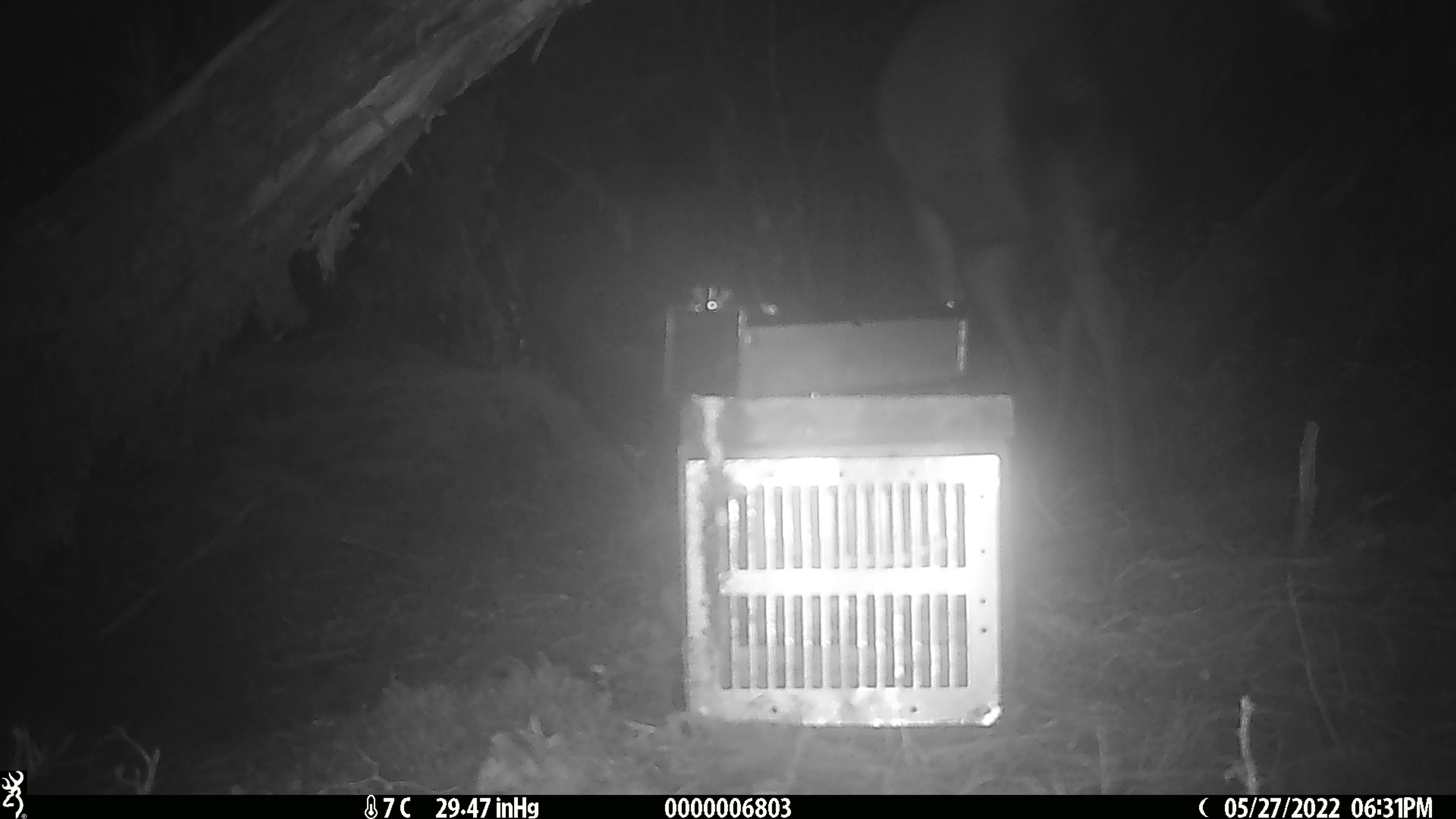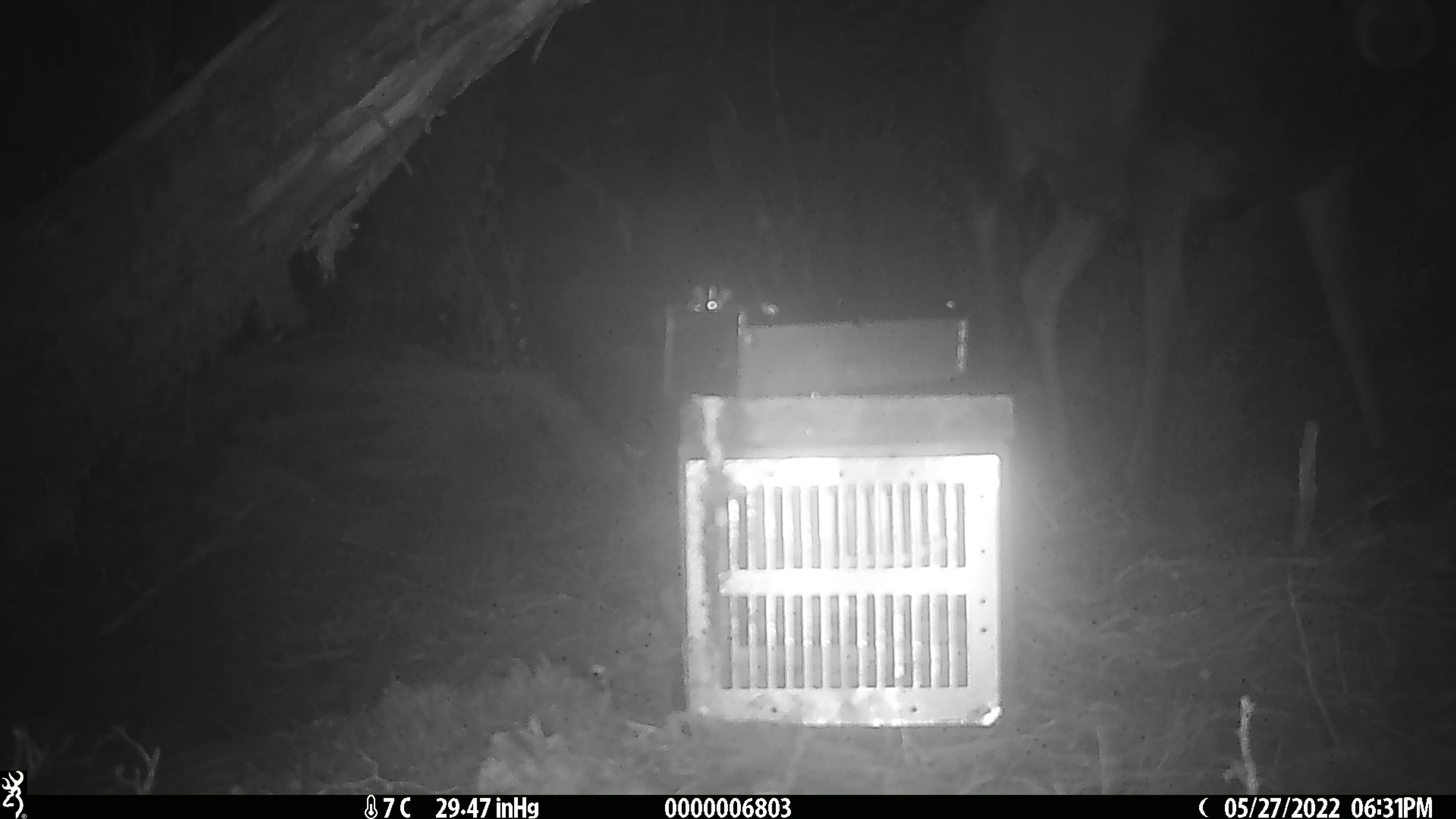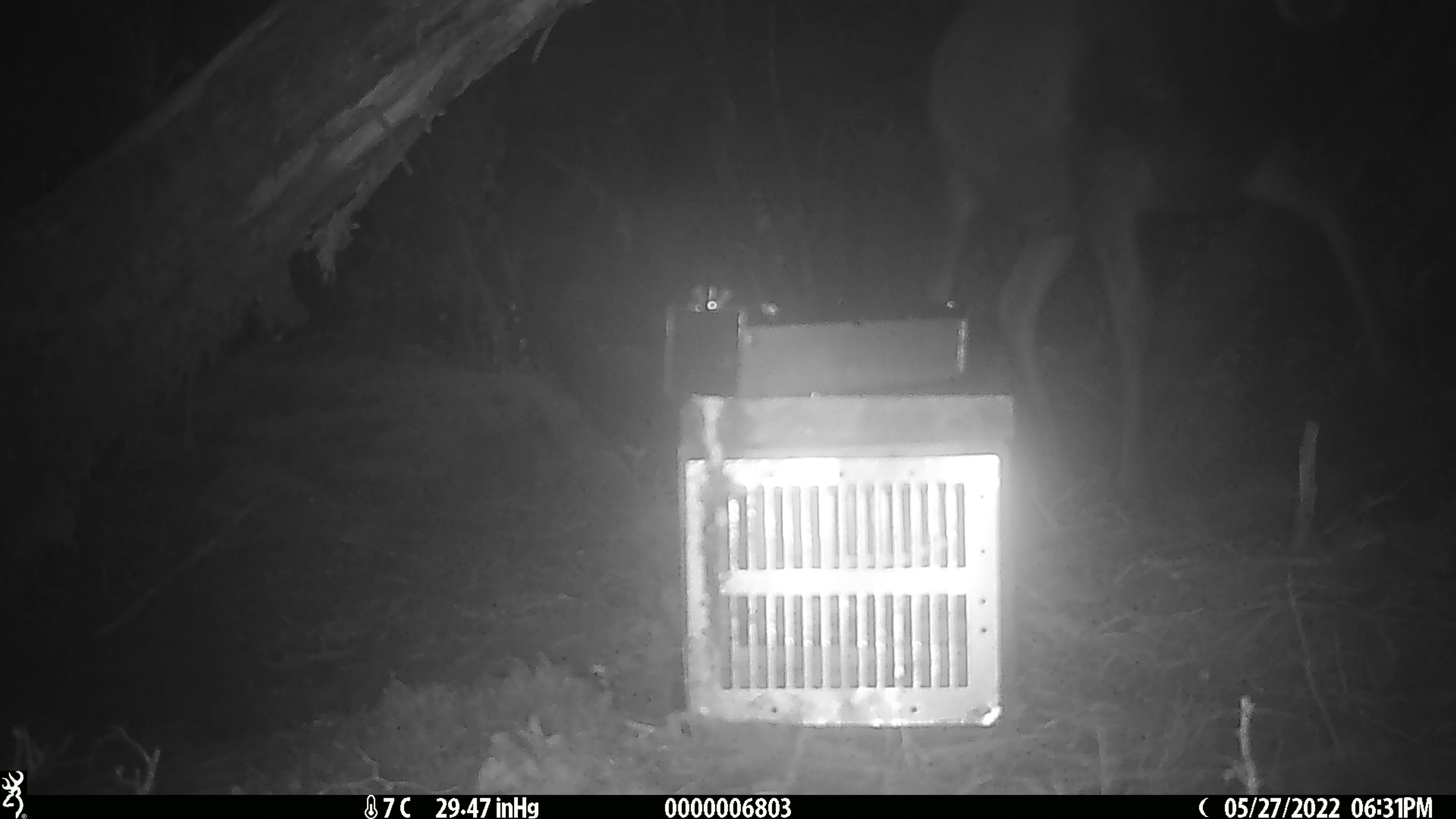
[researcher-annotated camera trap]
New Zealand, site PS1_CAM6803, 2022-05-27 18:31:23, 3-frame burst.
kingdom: Animalia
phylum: Chordata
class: Mammalia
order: Artiodactyla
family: Cervidae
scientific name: Cervidae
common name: deer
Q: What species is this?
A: Deer (Cervidae).